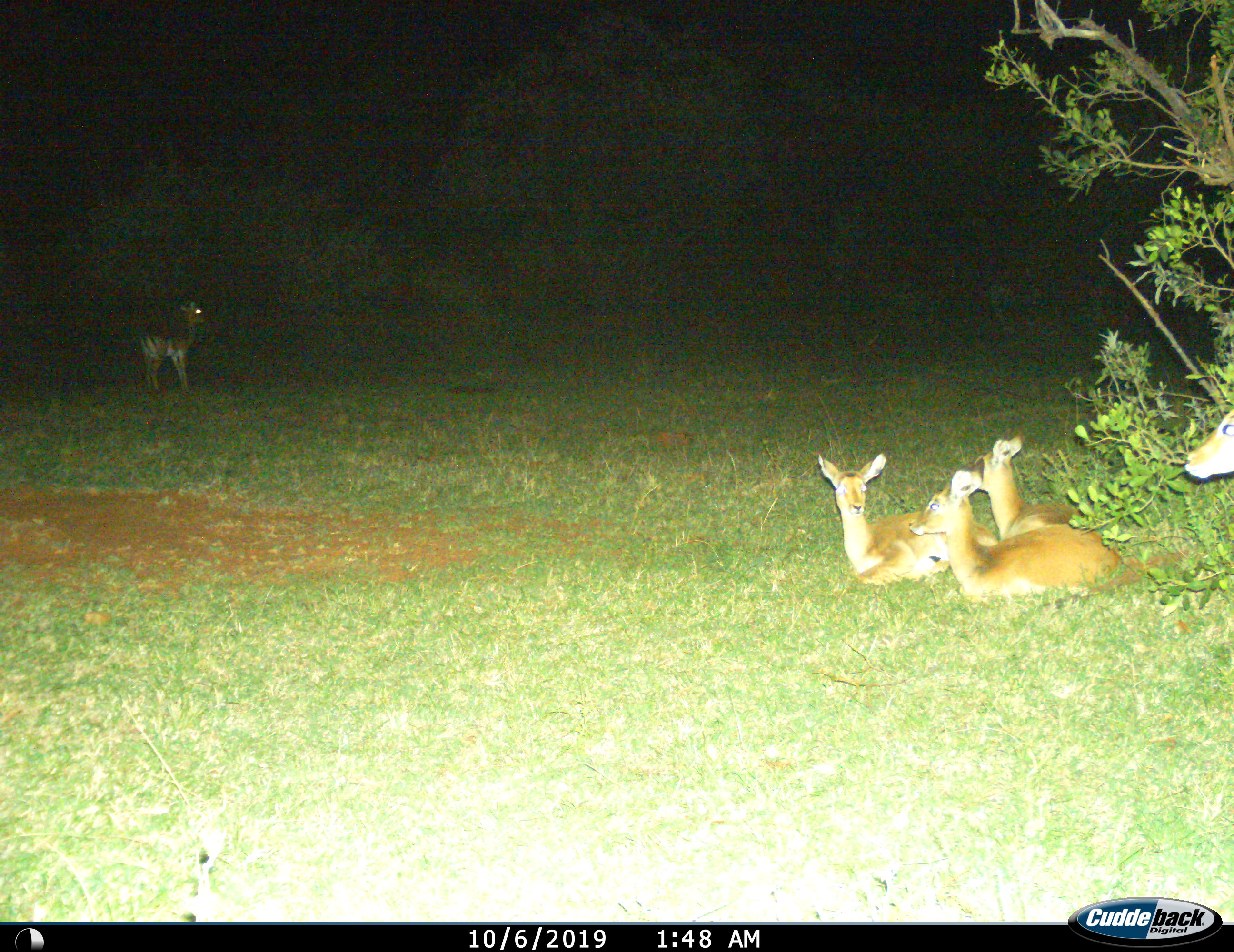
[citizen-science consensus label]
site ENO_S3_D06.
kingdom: Animalia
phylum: Chordata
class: Mammalia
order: Artiodactyla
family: Bovidae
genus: Aepyceros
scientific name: Aepyceros melampus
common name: impala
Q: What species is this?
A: Impala (Aepyceros melampus).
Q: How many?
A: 5.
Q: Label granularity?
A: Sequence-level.